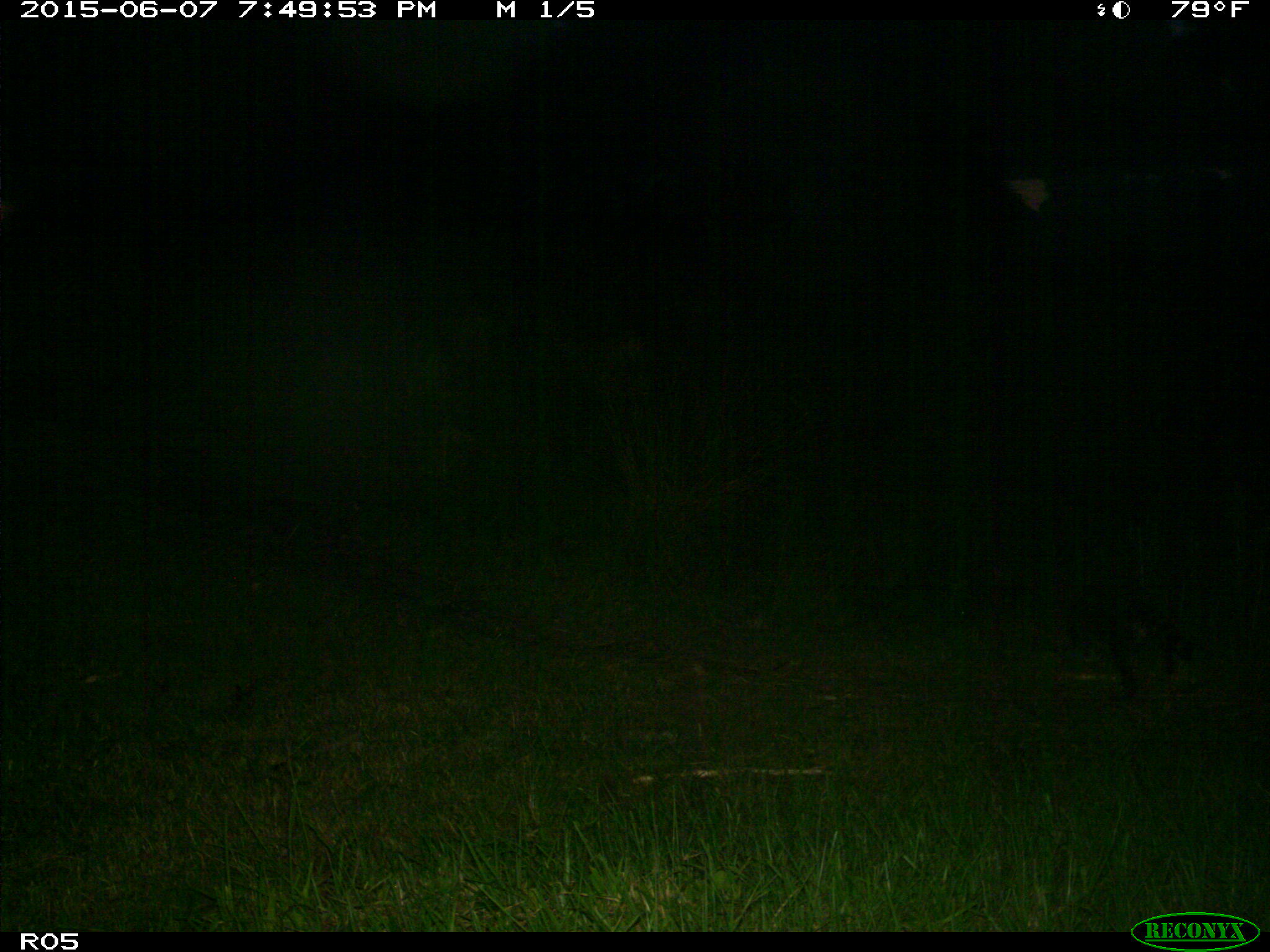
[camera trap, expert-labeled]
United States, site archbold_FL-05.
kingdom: Animalia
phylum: Chordata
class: Mammalia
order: Carnivora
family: Procyonidae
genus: Procyon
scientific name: Procyon lotor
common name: common raccoon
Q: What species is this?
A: Procyon lotor (common raccoon).